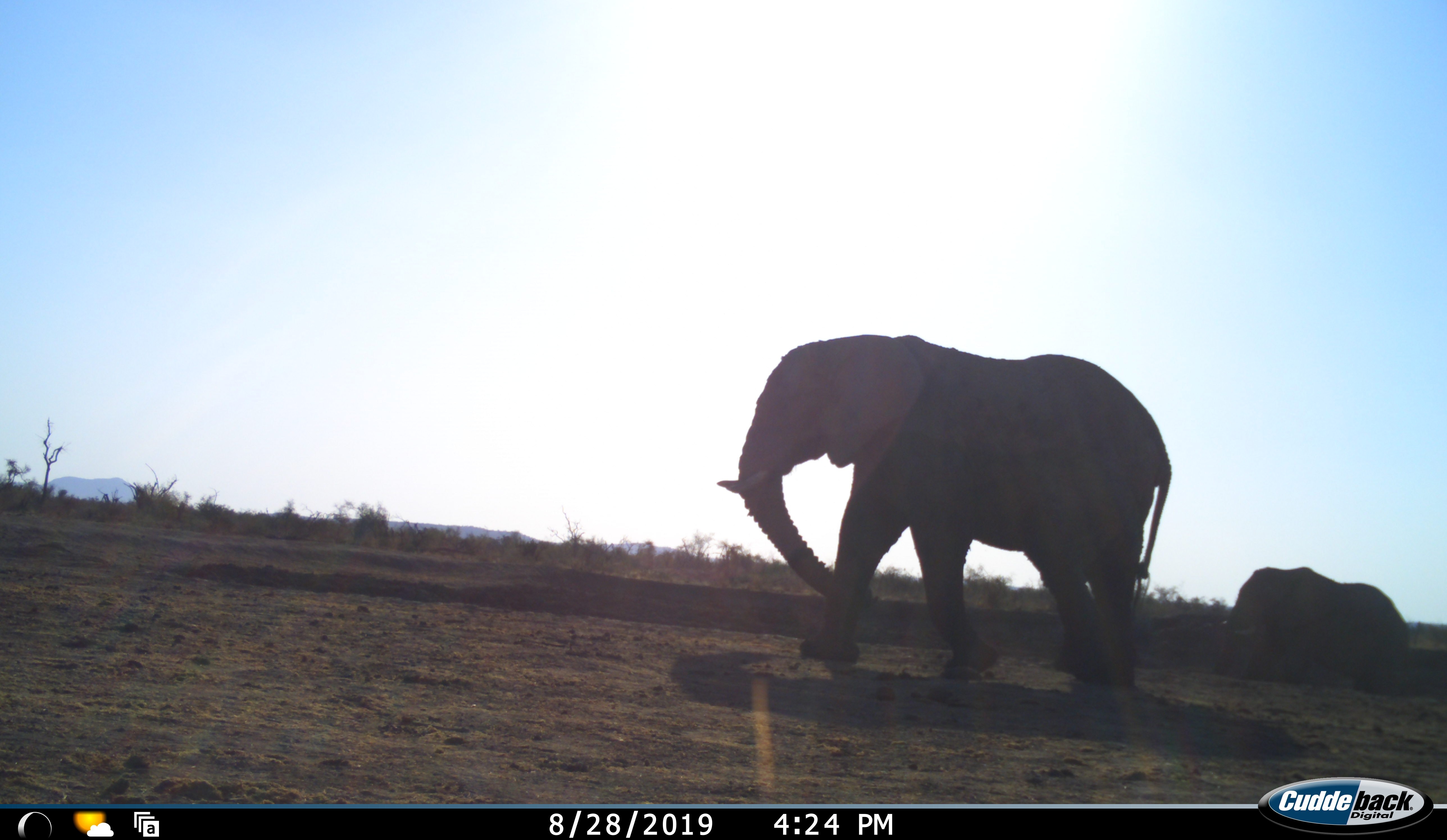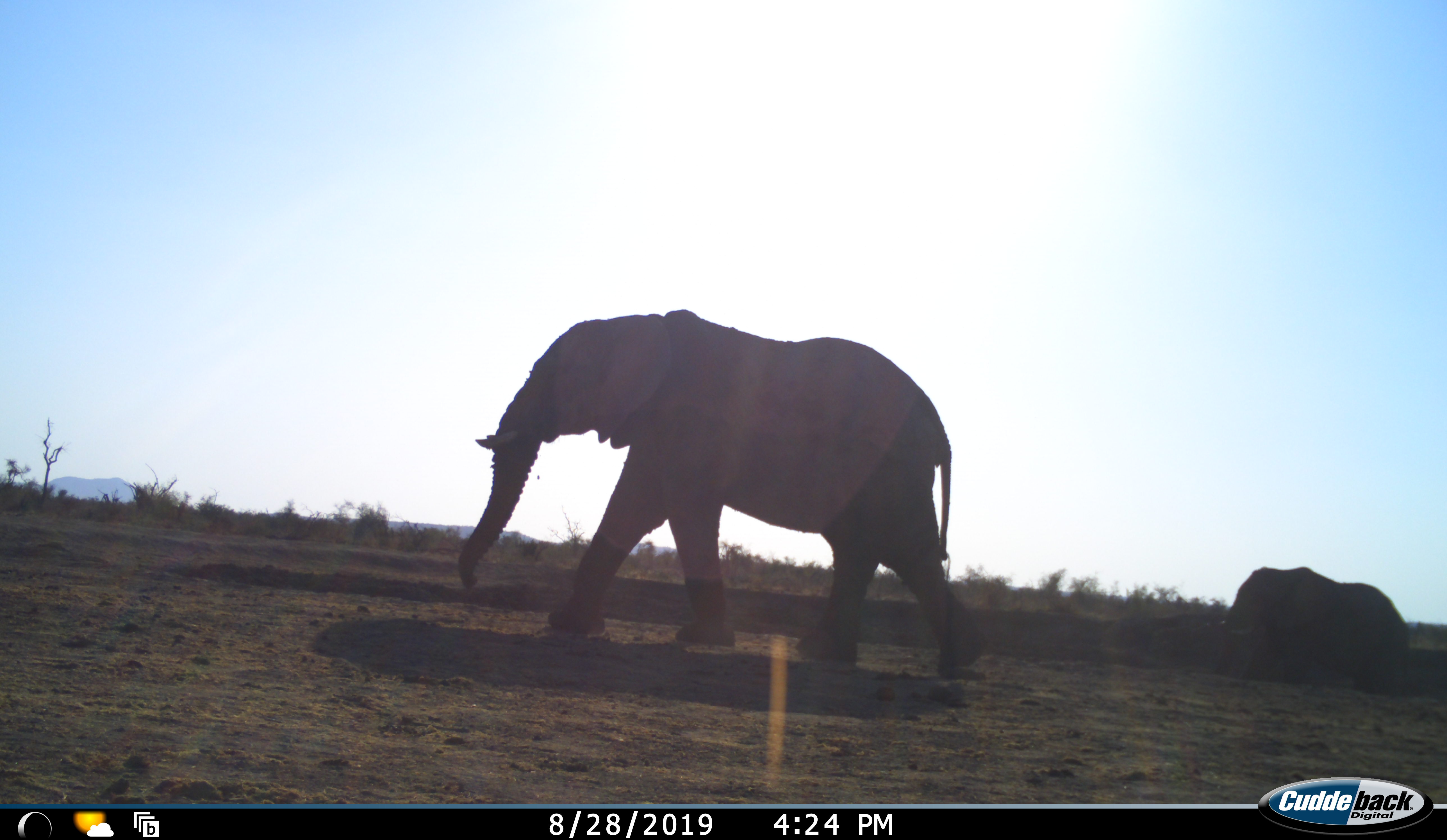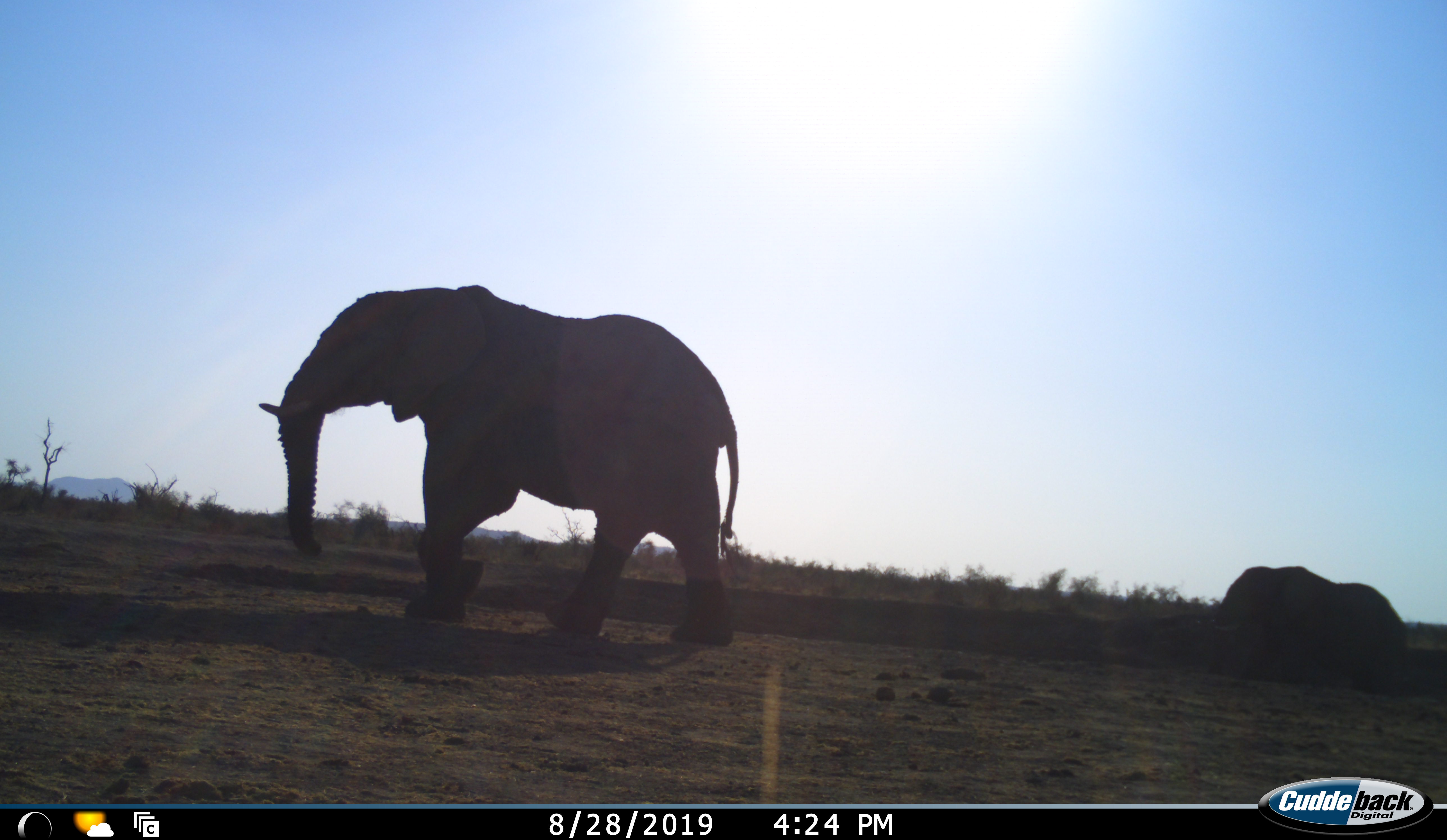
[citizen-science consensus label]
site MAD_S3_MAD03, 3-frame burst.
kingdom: Animalia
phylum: Chordata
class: Mammalia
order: Proboscidea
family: Elephantidae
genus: Loxodonta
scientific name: Loxodonta africana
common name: african bush elephant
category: elephant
Elephant (african bush elephant) (Loxodonta africana), count 2. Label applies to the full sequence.